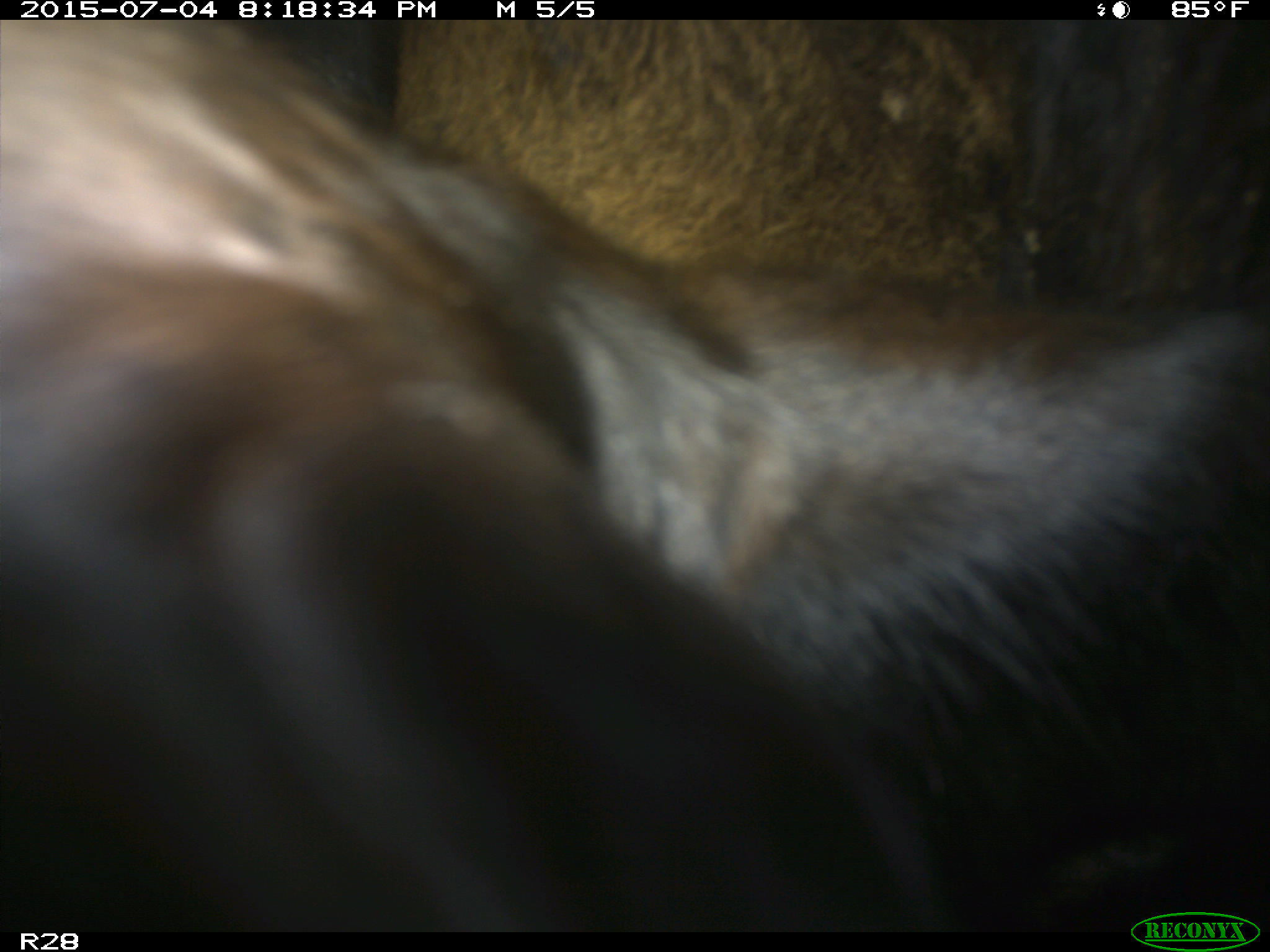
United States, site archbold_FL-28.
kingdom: Animalia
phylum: Chordata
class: Mammalia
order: Artiodactyla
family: Bovidae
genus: Bos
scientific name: Bos taurus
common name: domestic cow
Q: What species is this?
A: Bos taurus (domestic cow).